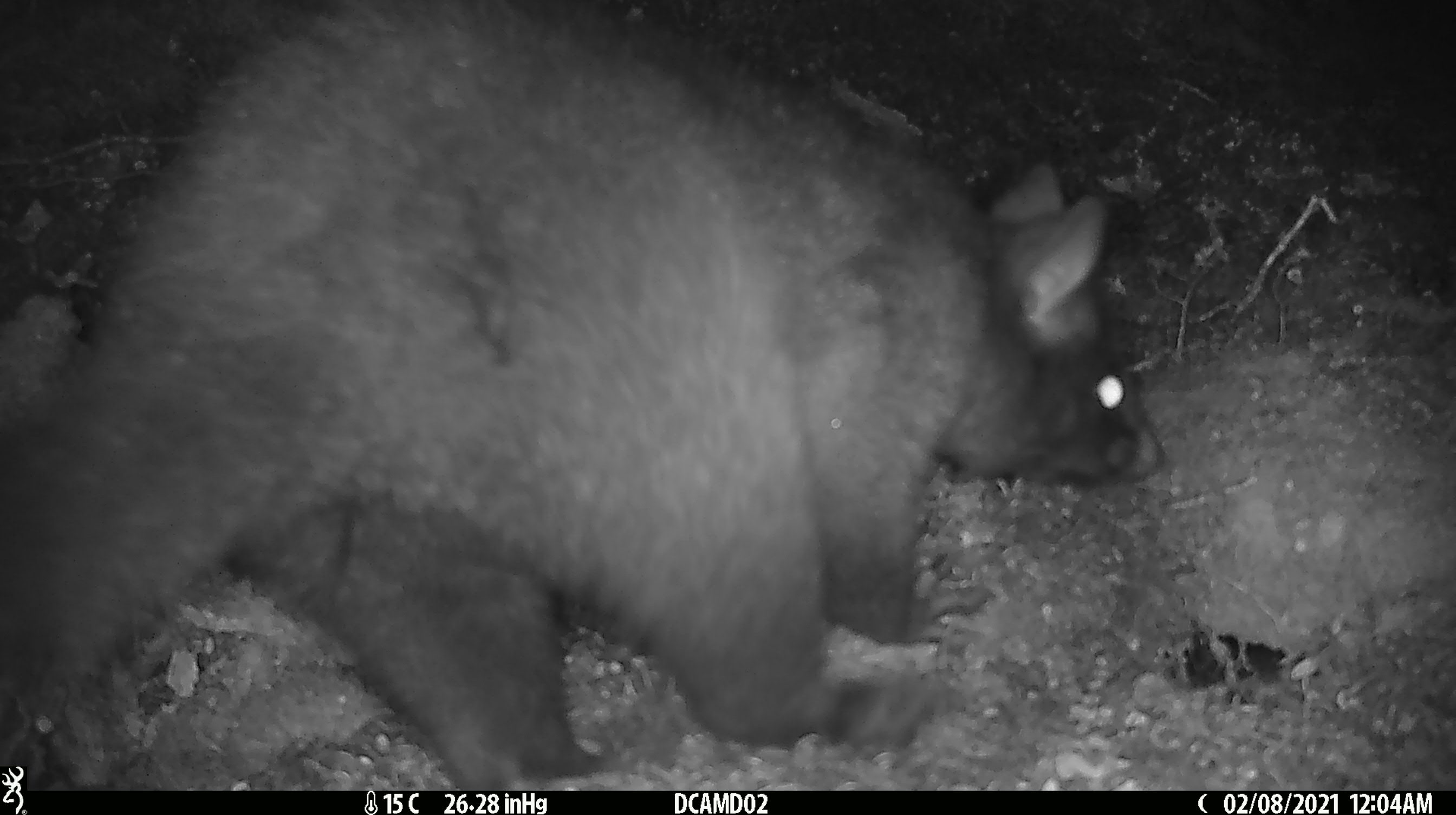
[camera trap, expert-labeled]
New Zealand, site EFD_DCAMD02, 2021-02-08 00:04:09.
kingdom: Animalia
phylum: Chordata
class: Mammalia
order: Diprotodontia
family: Phalangeridae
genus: Trichosurus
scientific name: Trichosurus vulpecula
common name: common brushtail possum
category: possum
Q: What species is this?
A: Possum (common brushtail possum) (Trichosurus vulpecula).